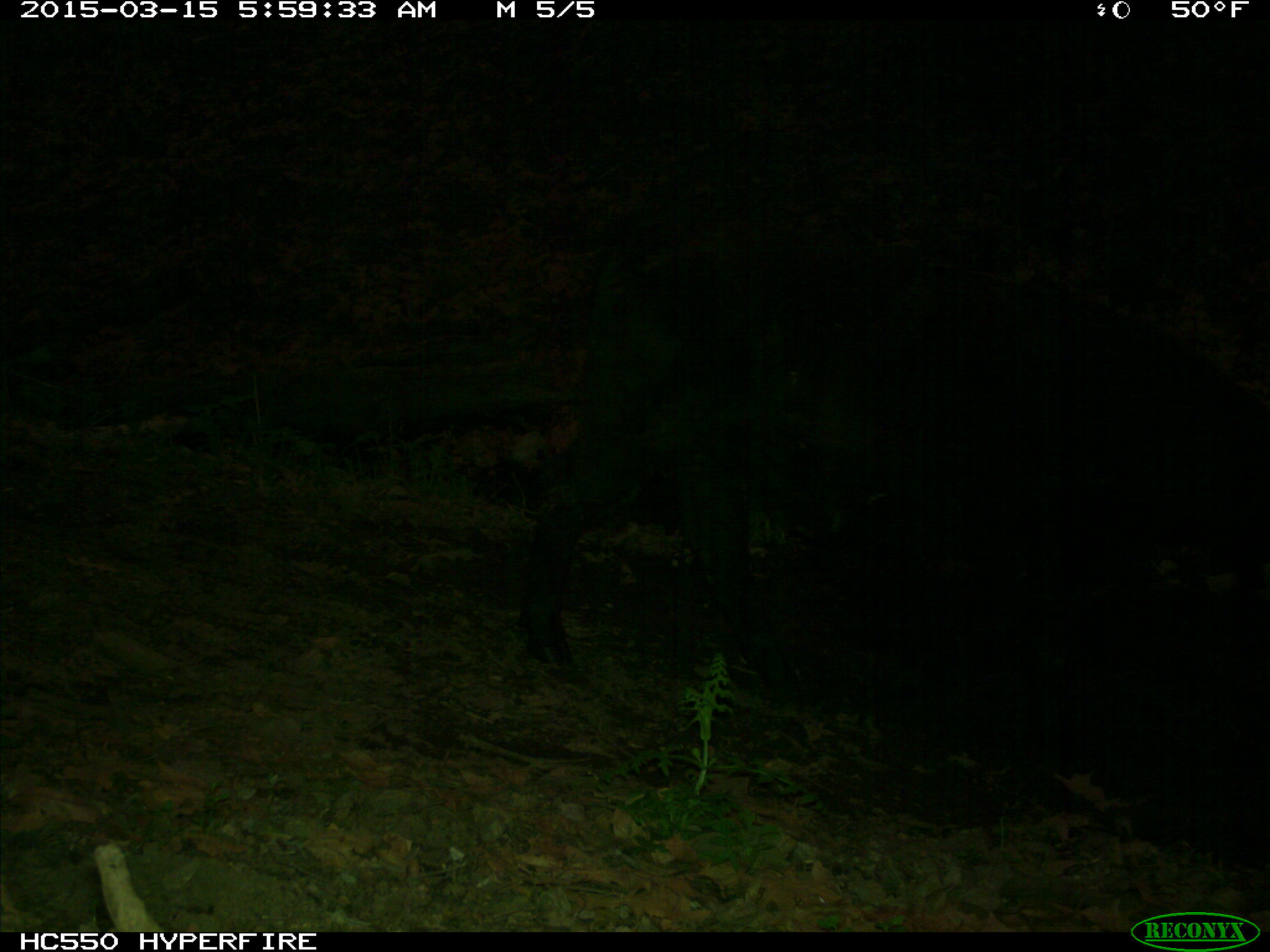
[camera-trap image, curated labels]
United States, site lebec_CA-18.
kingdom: Animalia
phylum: Chordata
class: Mammalia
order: Artiodactyla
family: Bovidae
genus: Bos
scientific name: Bos taurus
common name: domestic cow